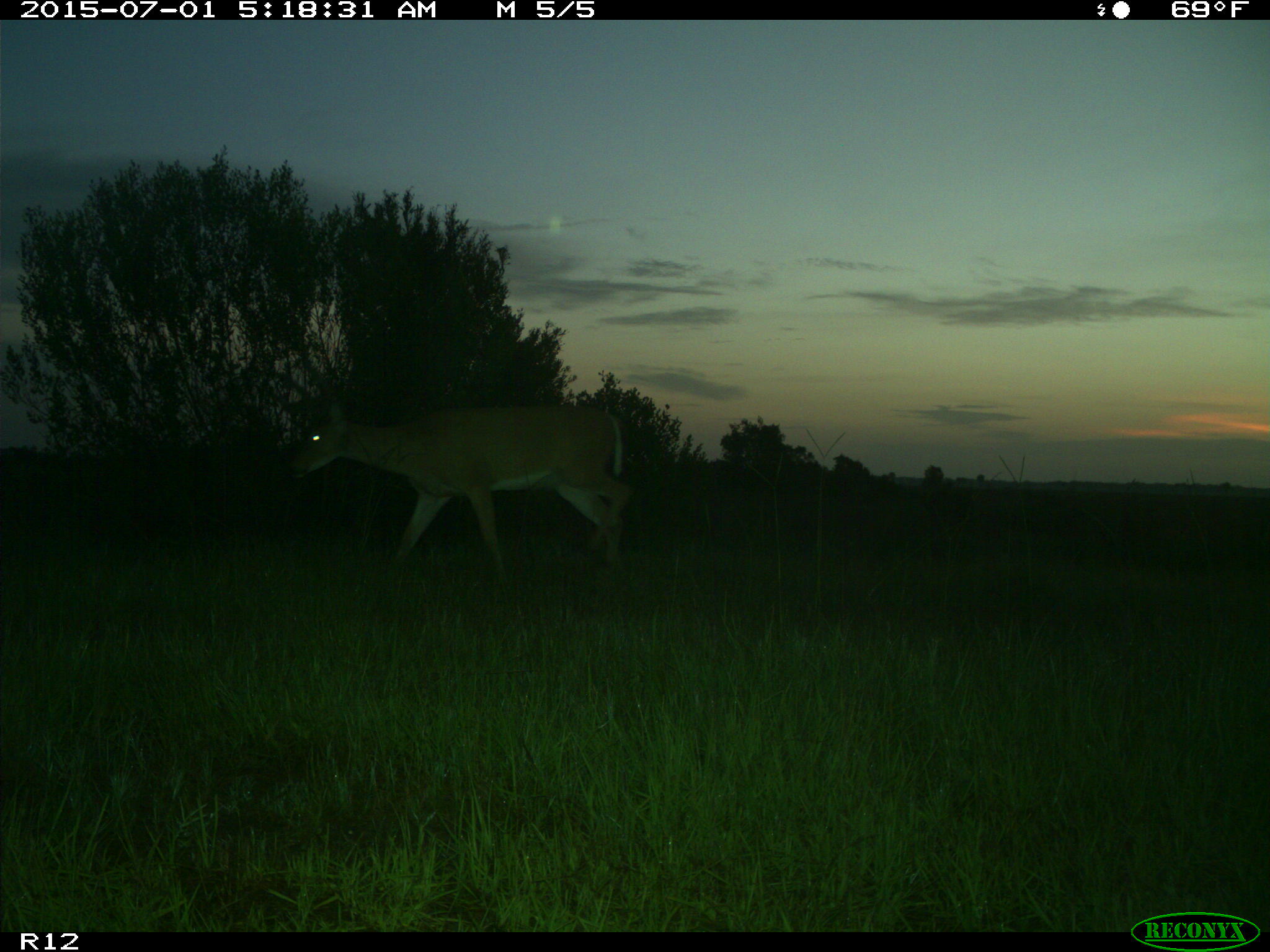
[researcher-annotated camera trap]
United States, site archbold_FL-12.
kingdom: Animalia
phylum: Chordata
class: Mammalia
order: Artiodactyla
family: Cervidae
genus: Odocoileus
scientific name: Odocoileus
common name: deer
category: unidentified deer